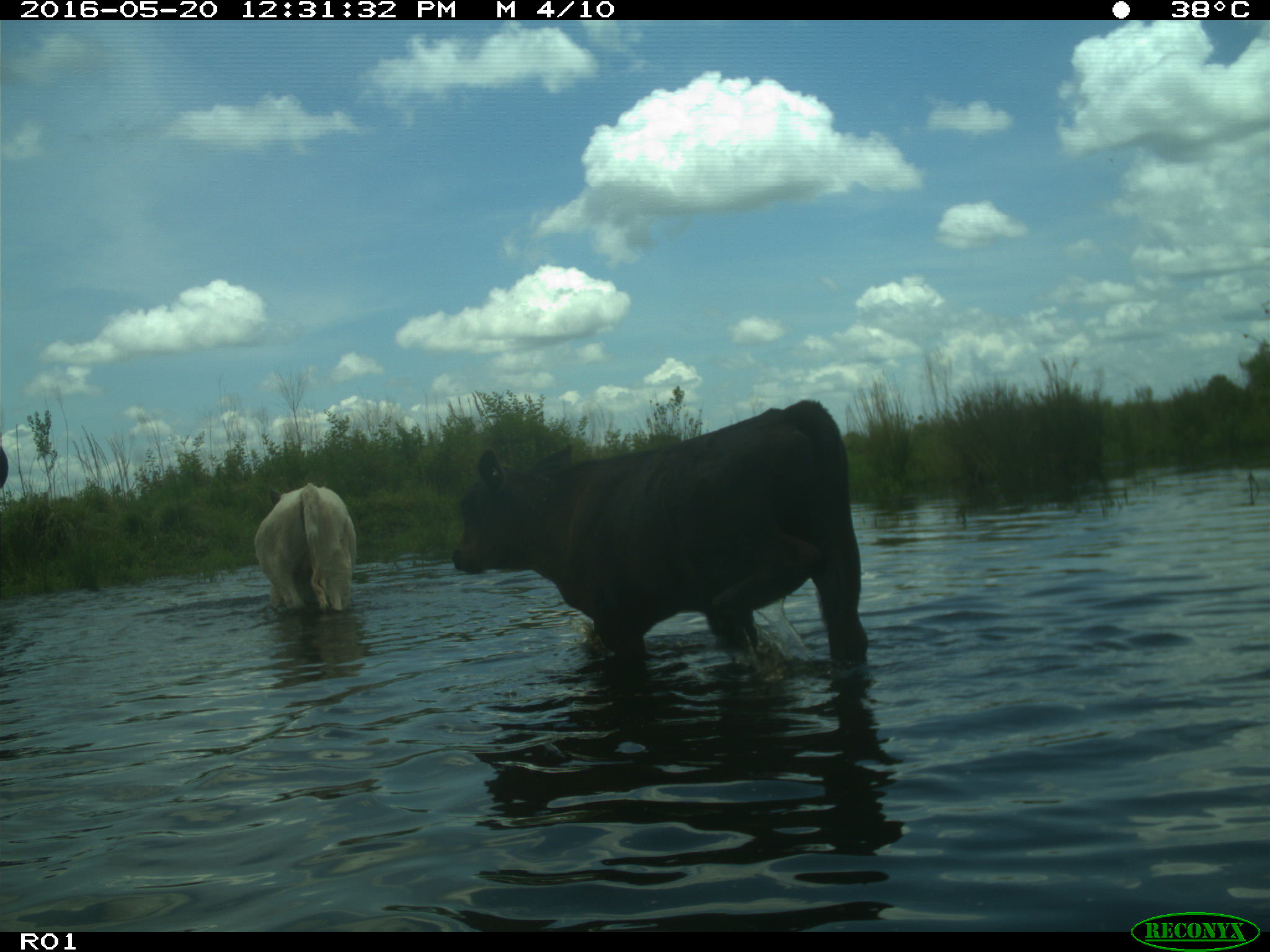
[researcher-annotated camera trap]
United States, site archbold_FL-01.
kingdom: Animalia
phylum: Chordata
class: Mammalia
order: Artiodactyla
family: Bovidae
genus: Bos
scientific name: Bos taurus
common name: domestic cow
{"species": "Bos taurus (domestic cow)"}